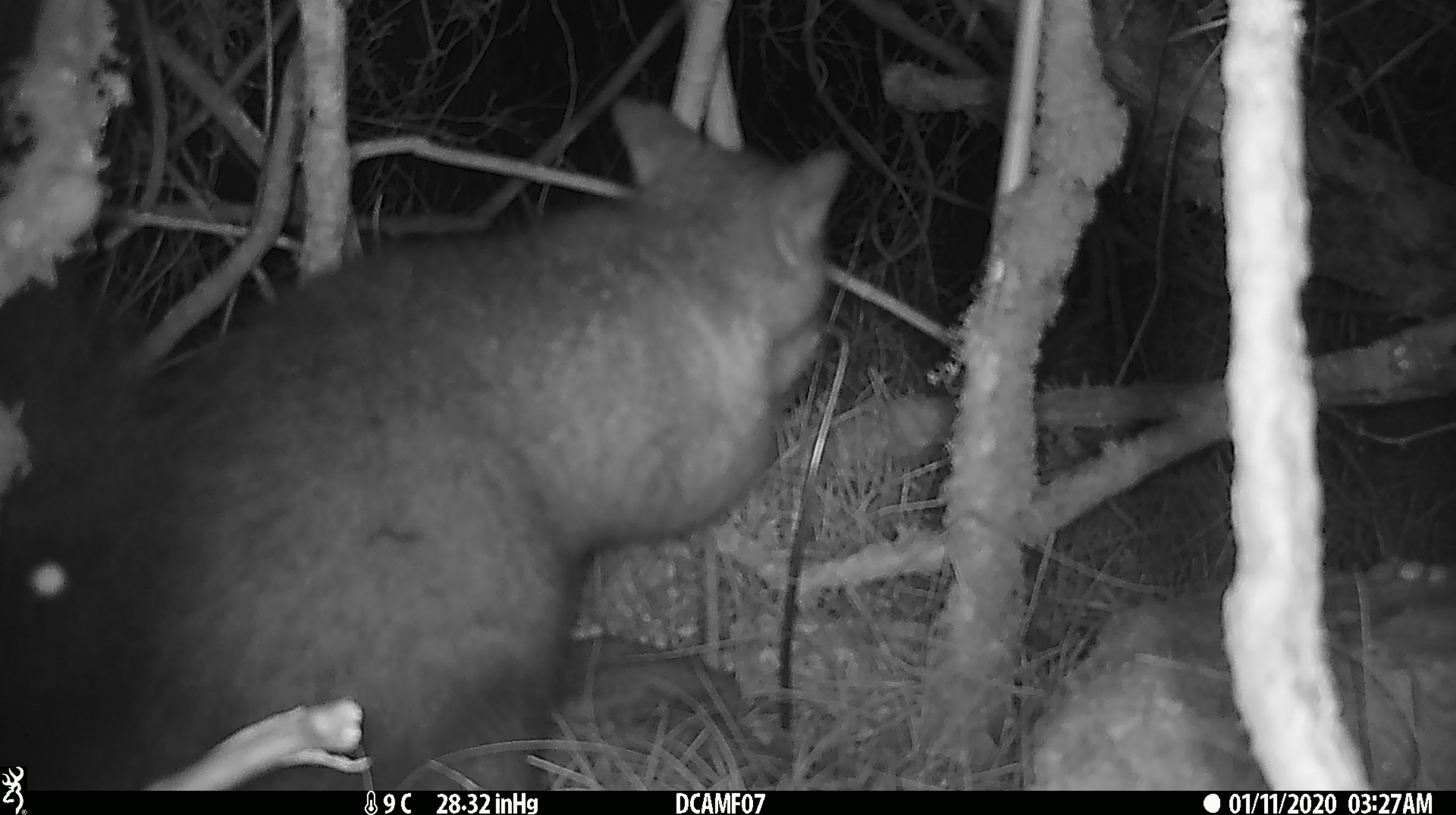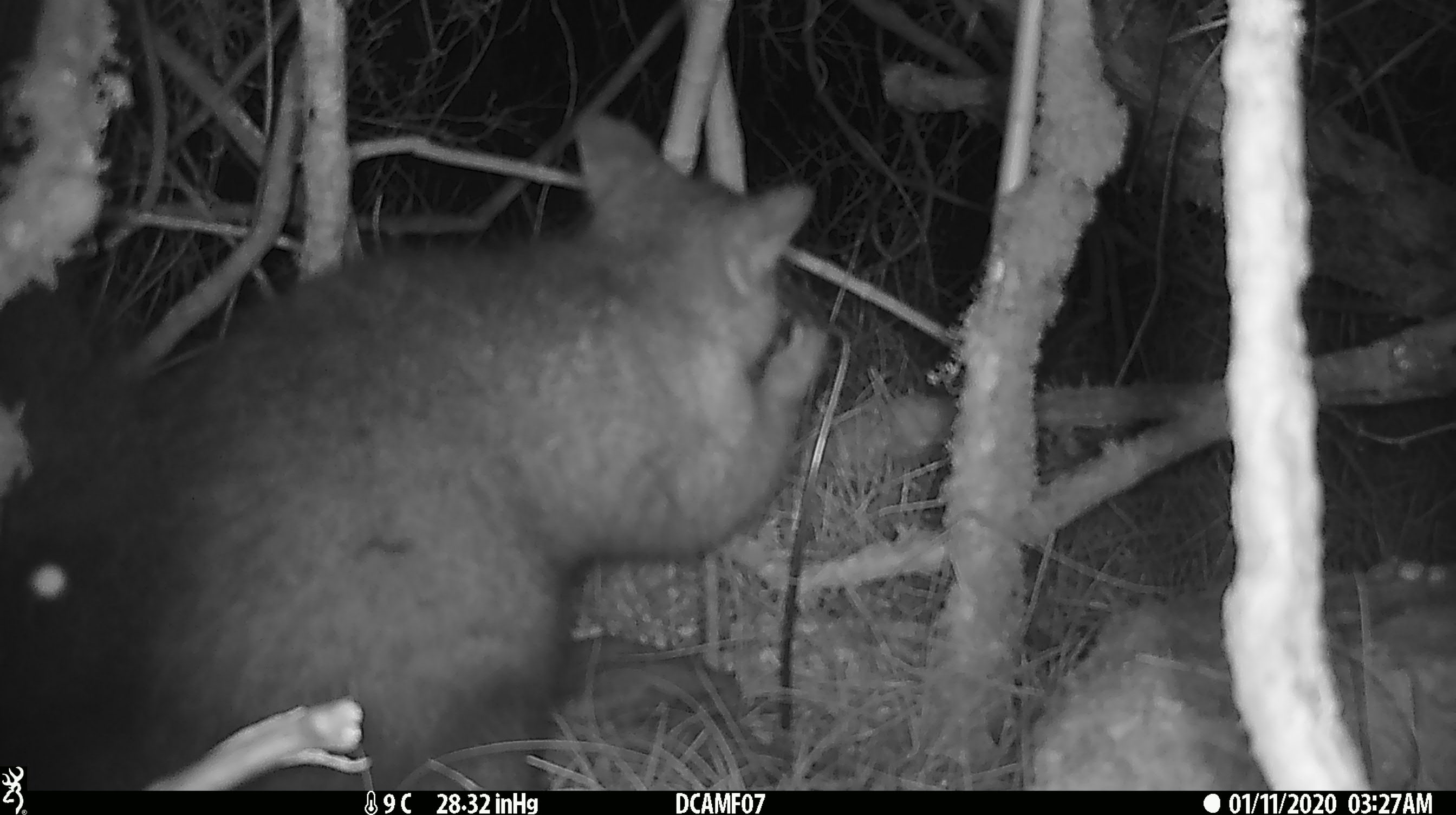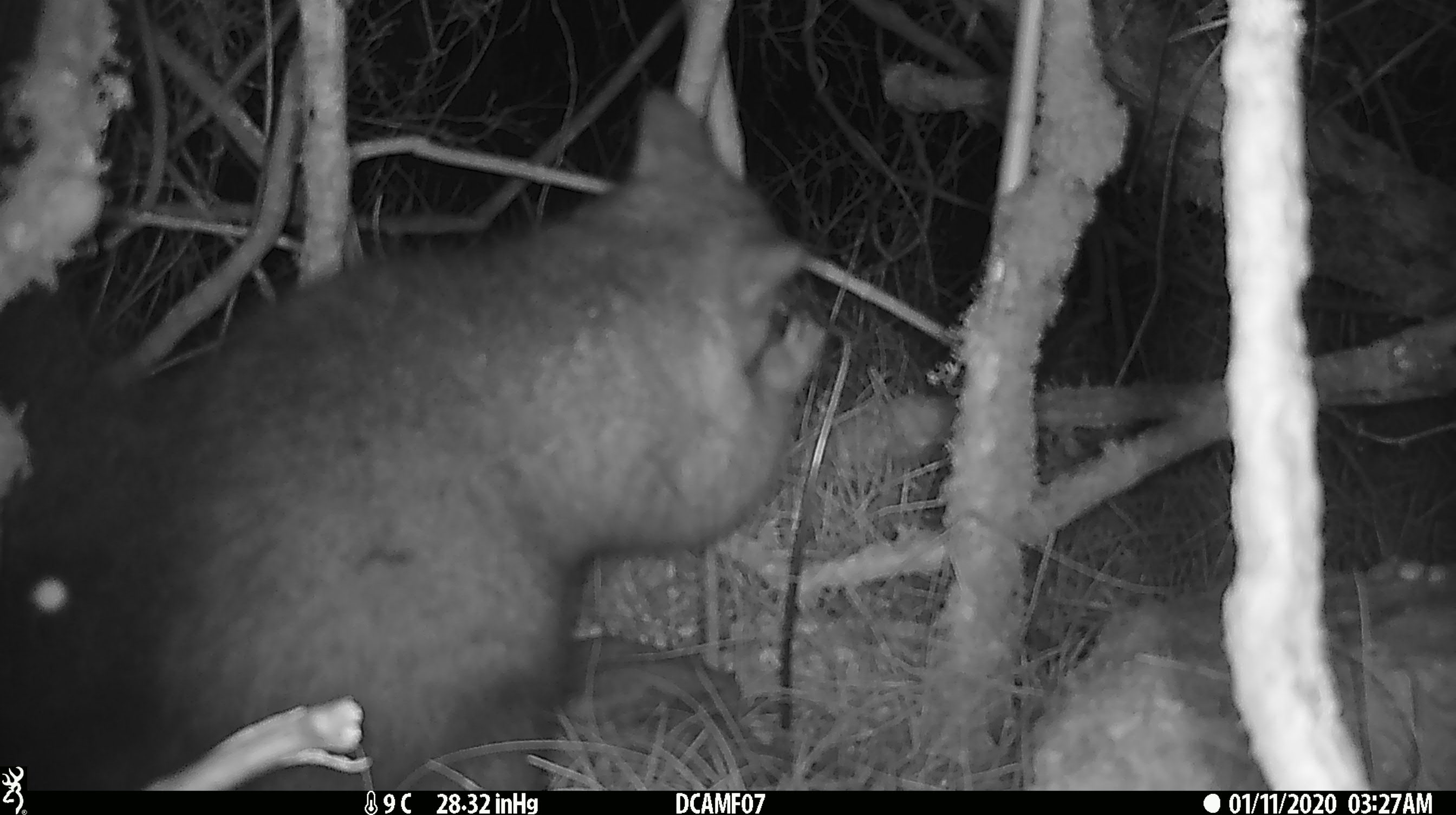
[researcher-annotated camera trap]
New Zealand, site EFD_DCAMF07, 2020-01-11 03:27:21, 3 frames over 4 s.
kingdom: Animalia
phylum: Chordata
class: Mammalia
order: Diprotodontia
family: Phalangeridae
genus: Trichosurus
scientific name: Trichosurus vulpecula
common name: common brushtail possum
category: possum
Possum (common brushtail possum) (Trichosurus vulpecula).